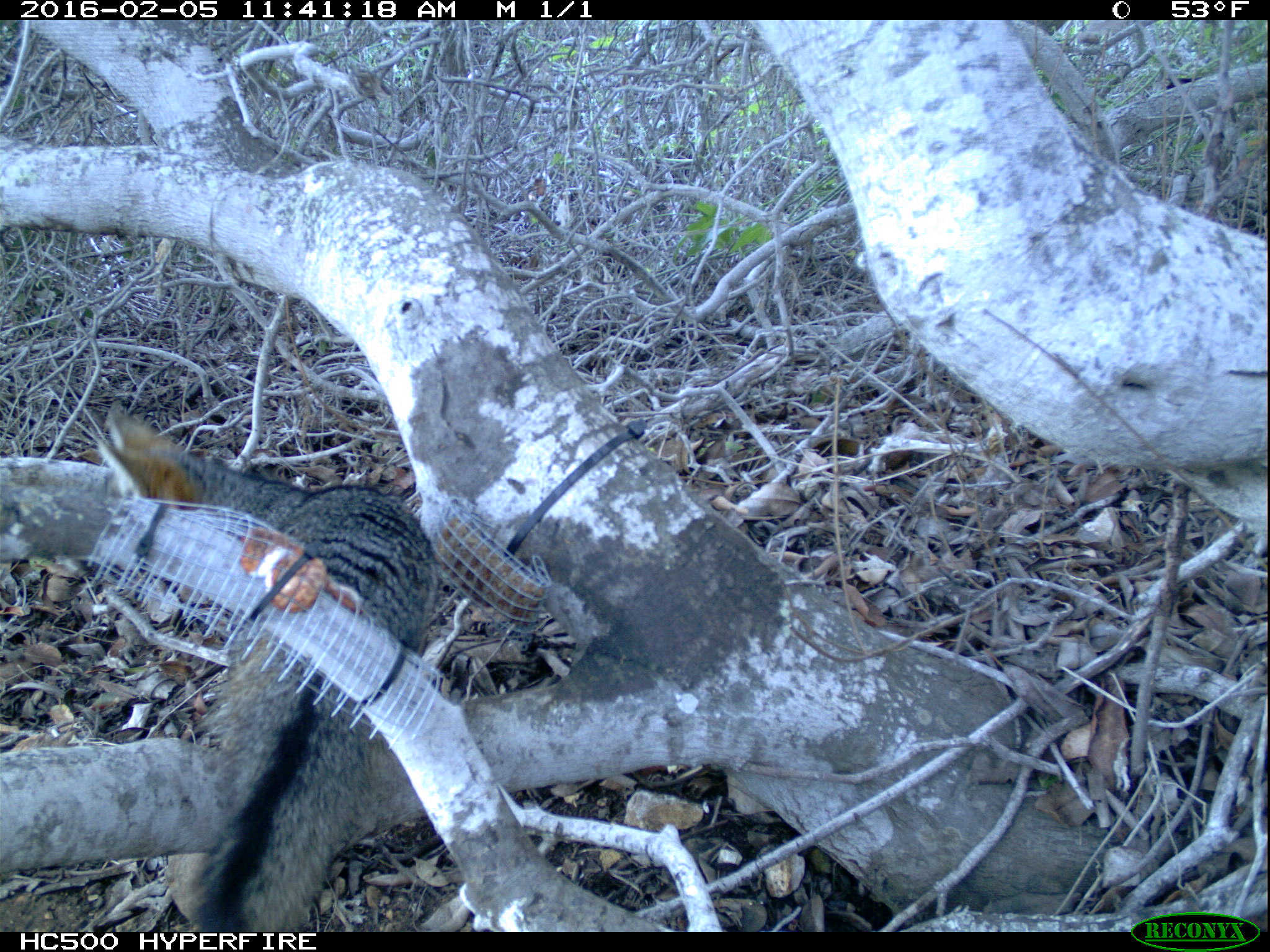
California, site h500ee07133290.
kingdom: Animalia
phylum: Chordata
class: Mammalia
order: Carnivora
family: Canidae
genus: Urocyon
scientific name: Urocyon littoralis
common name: island fox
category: fox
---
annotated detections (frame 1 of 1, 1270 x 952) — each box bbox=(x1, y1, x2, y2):
fox: bbox=(100, 399, 438, 933)